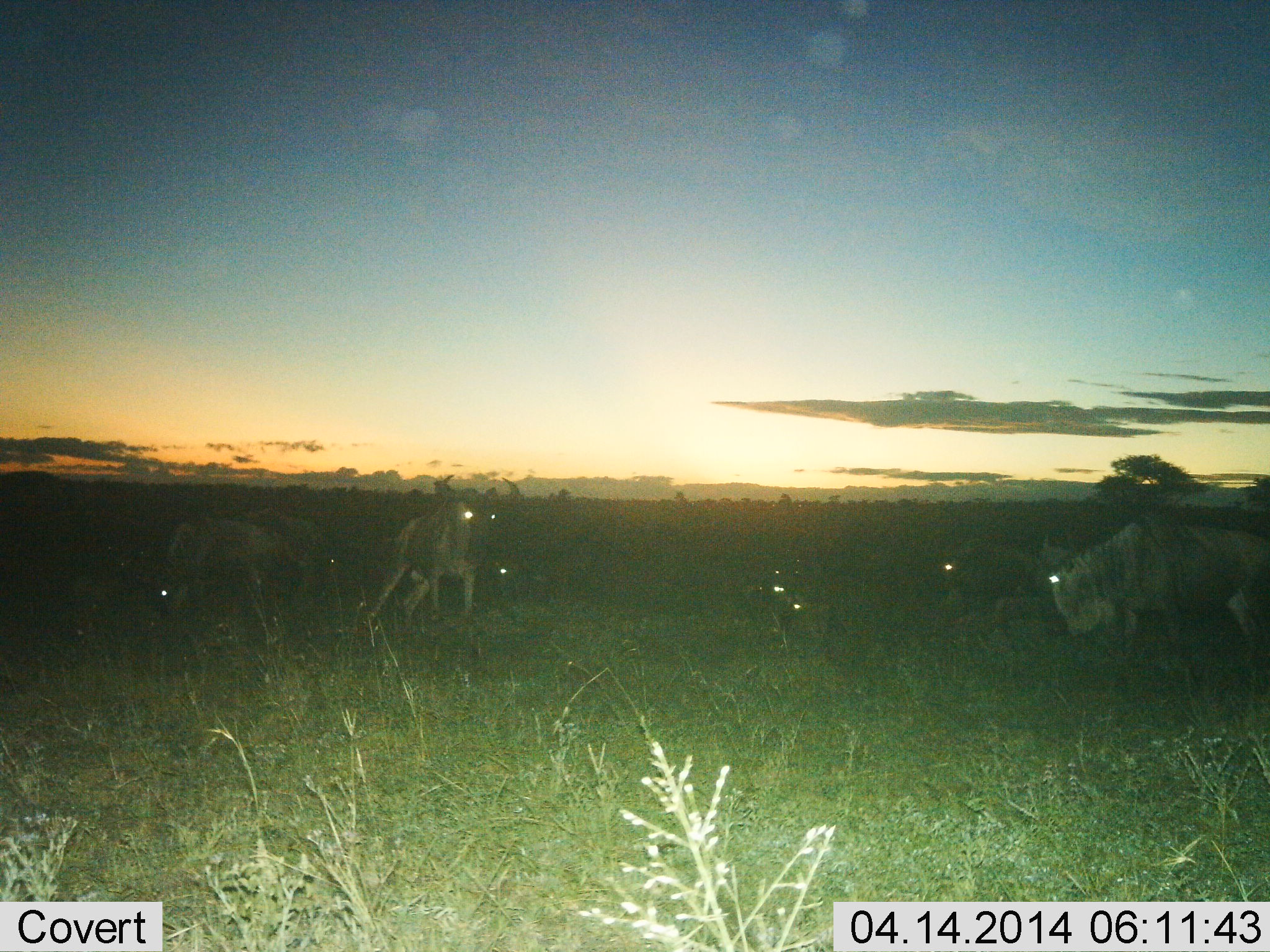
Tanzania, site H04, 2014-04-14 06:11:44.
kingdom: Animalia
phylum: Chordata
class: Mammalia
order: Artiodactyla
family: Bovidae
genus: Connochaetes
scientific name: Connochaetes taurinus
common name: blue wildebeest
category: wildebeest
Wildebeest (blue wildebeest) (Connochaetes taurinus), count 6. Behavior (volunteer vote fractions): standing 60%, resting 30%, moving 10%, interacting 0%. Young present (vote fraction): 0%. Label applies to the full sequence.